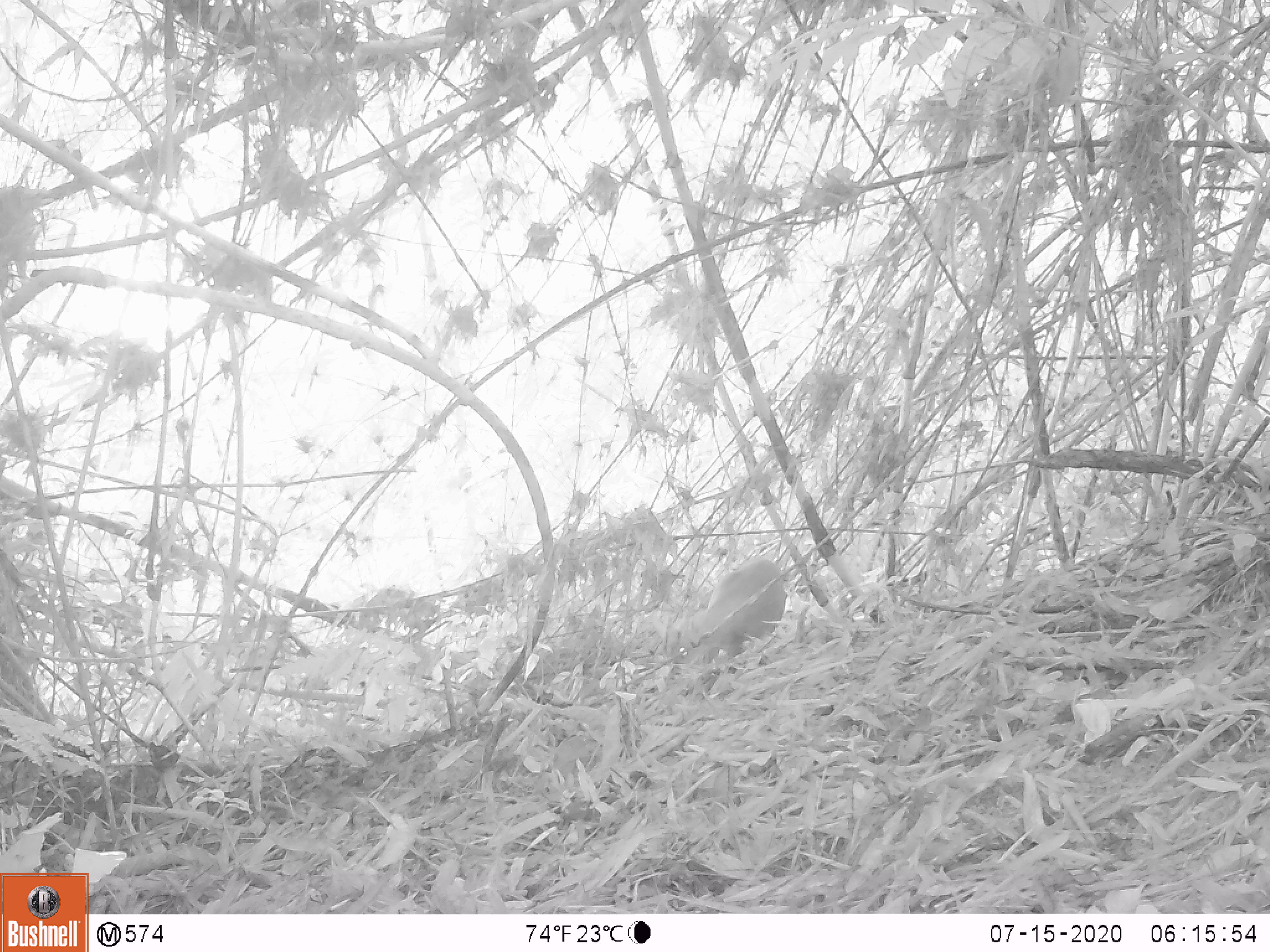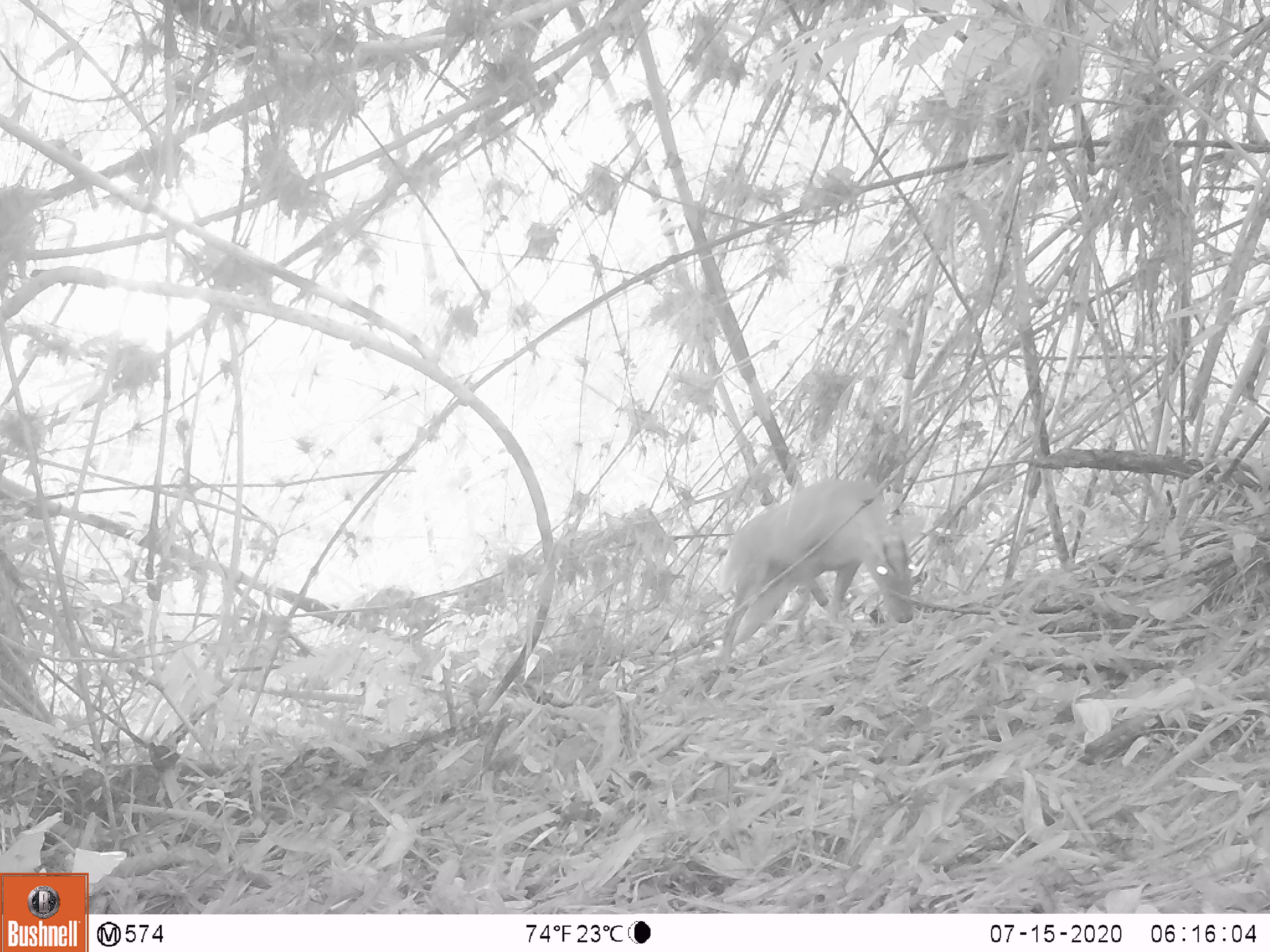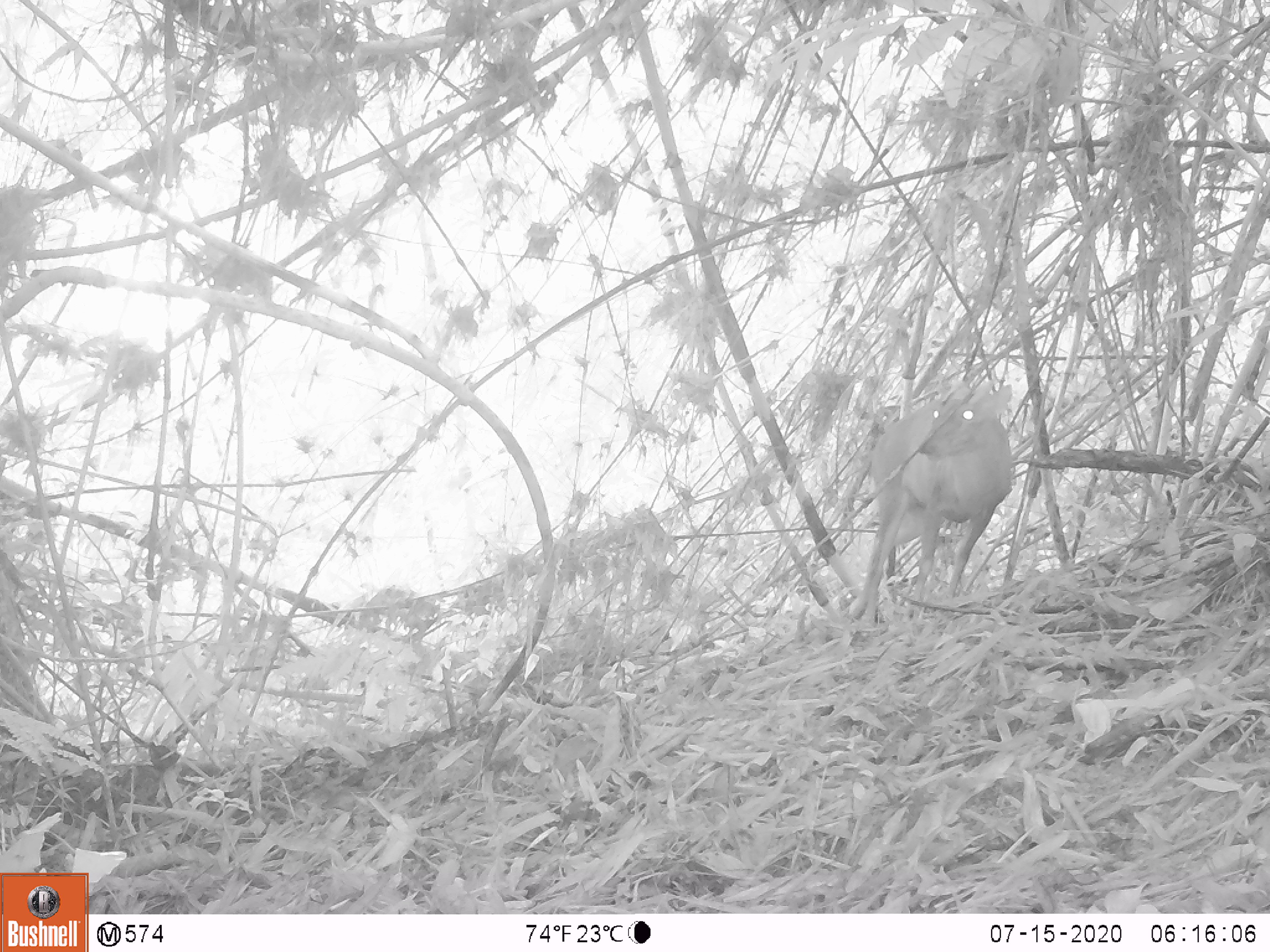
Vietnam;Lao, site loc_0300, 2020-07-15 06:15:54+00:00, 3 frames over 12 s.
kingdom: Animalia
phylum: Chordata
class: Mammalia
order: Artiodactyla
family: Cervidae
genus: Muntiacus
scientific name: Muntiacus rooseveltorum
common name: roosevelt's muntjac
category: roosevelts muntjac group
Roosevelts muntjac group (roosevelt's muntjac) (Muntiacus rooseveltorum). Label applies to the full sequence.